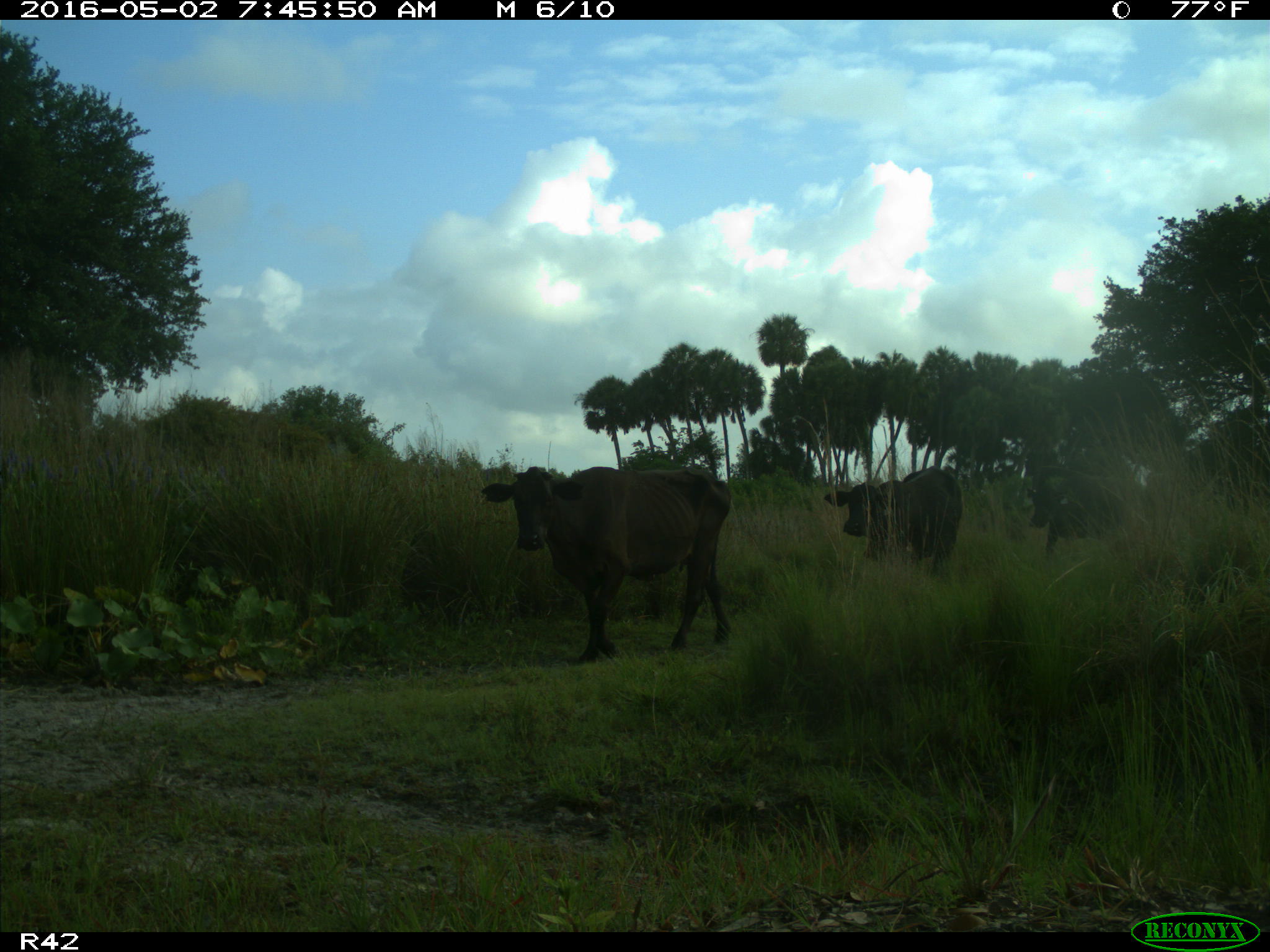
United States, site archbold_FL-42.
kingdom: Animalia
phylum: Chordata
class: Mammalia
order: Artiodactyla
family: Bovidae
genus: Bos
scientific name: Bos taurus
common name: domestic cow